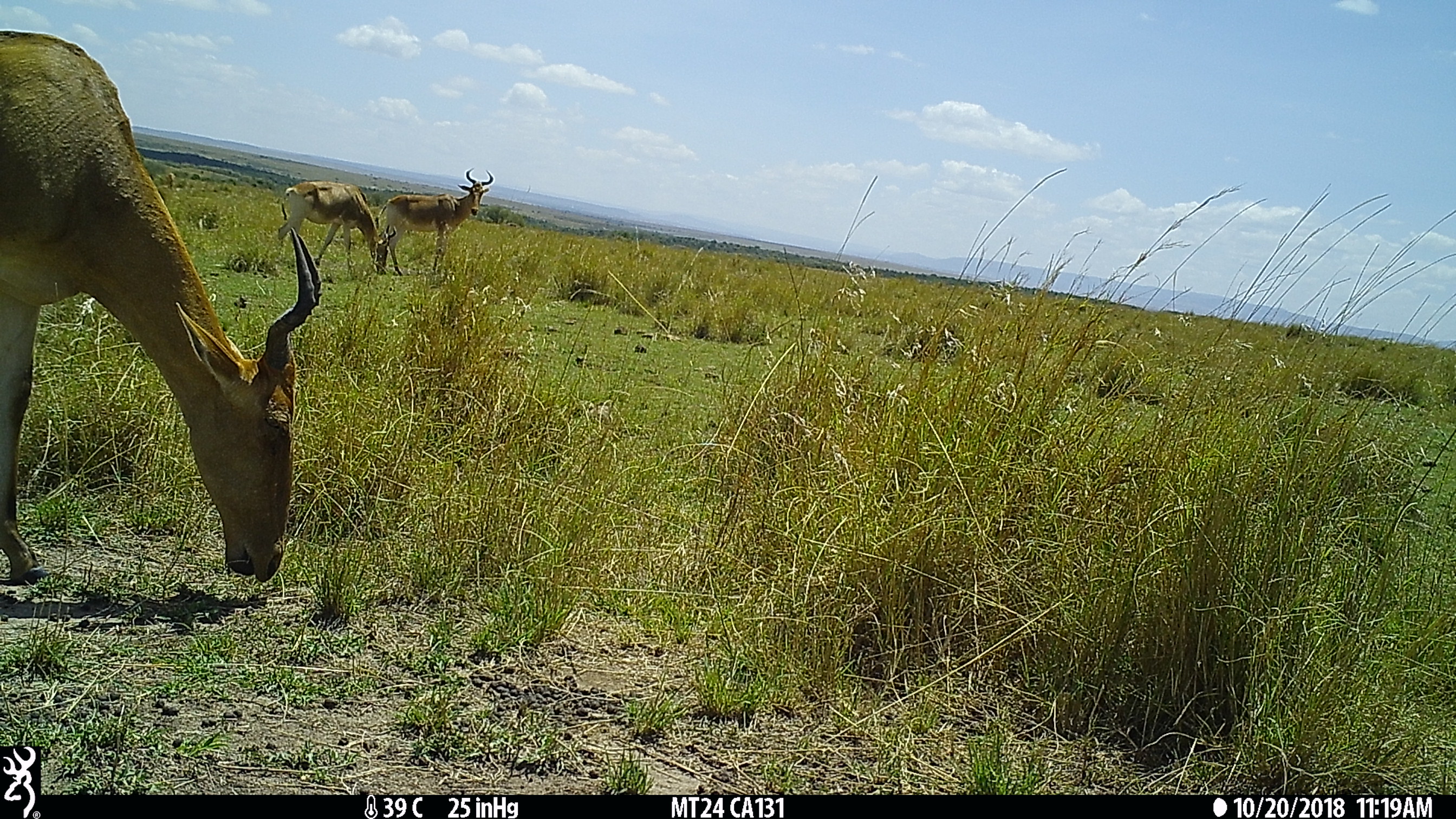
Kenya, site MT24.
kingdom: Animalia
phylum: Chordata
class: Mammalia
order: Artiodactyla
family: Bovidae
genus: Alcelaphus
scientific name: Alcelaphus buselaphus cokii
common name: coke's hartebeest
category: hartebeest cokes